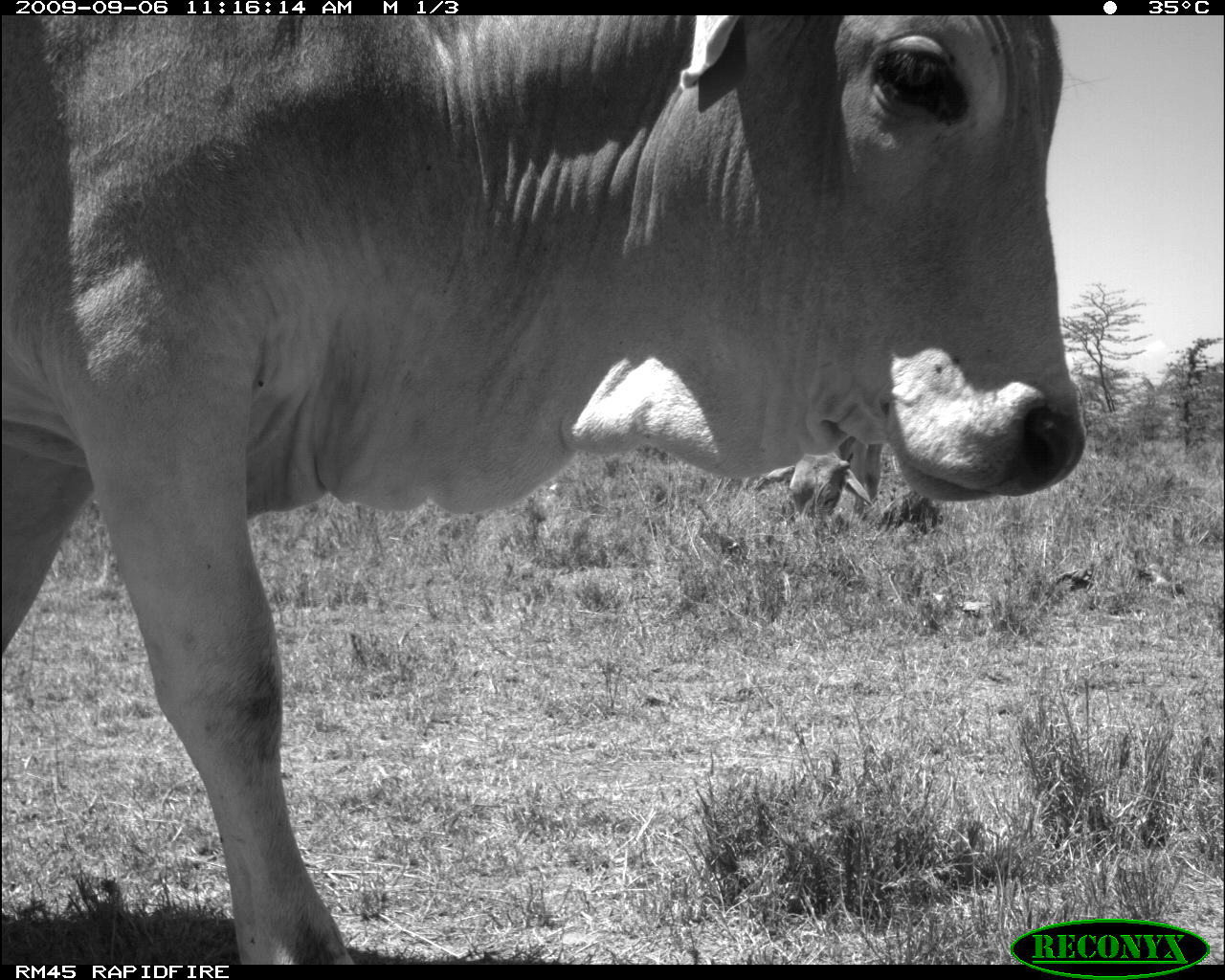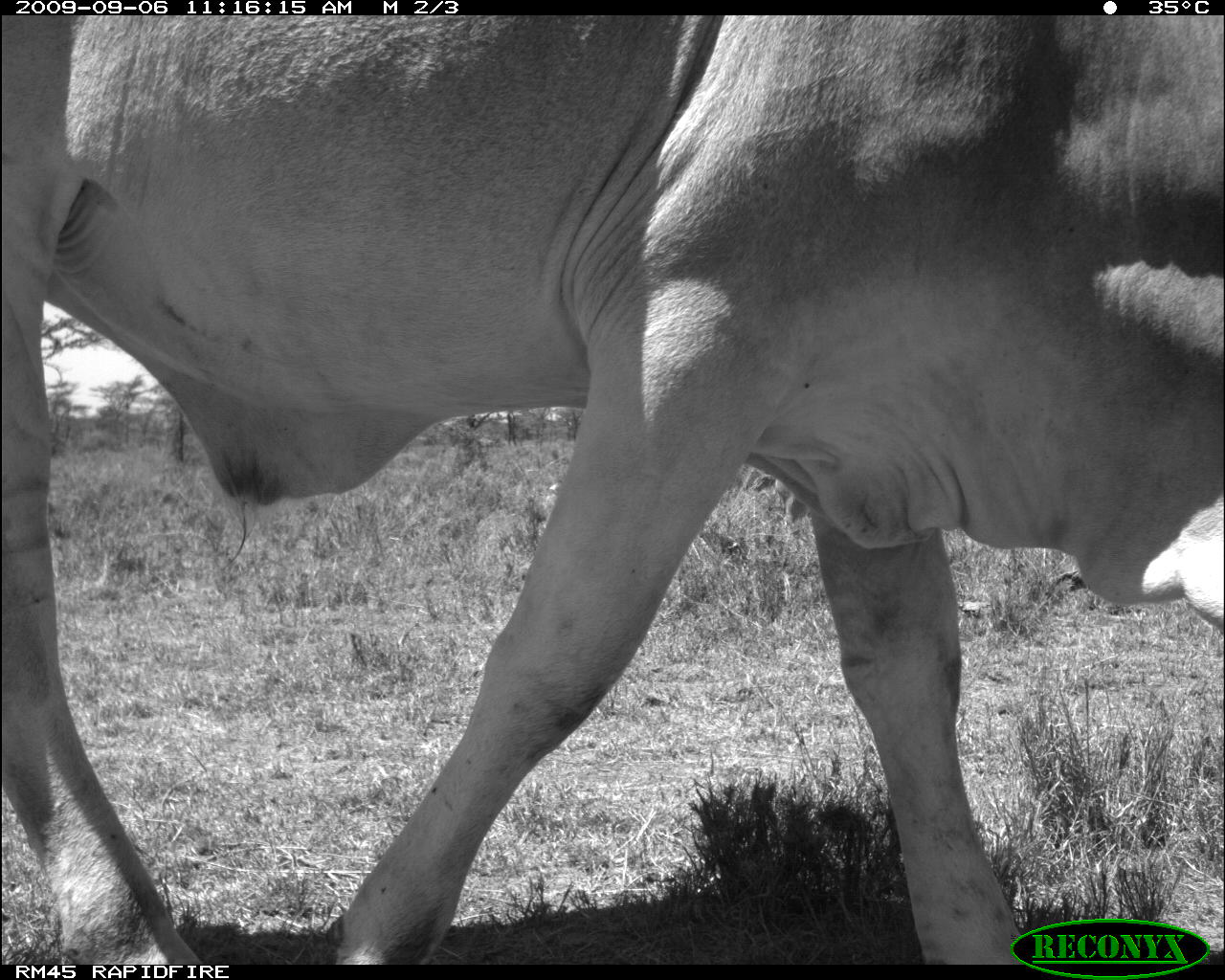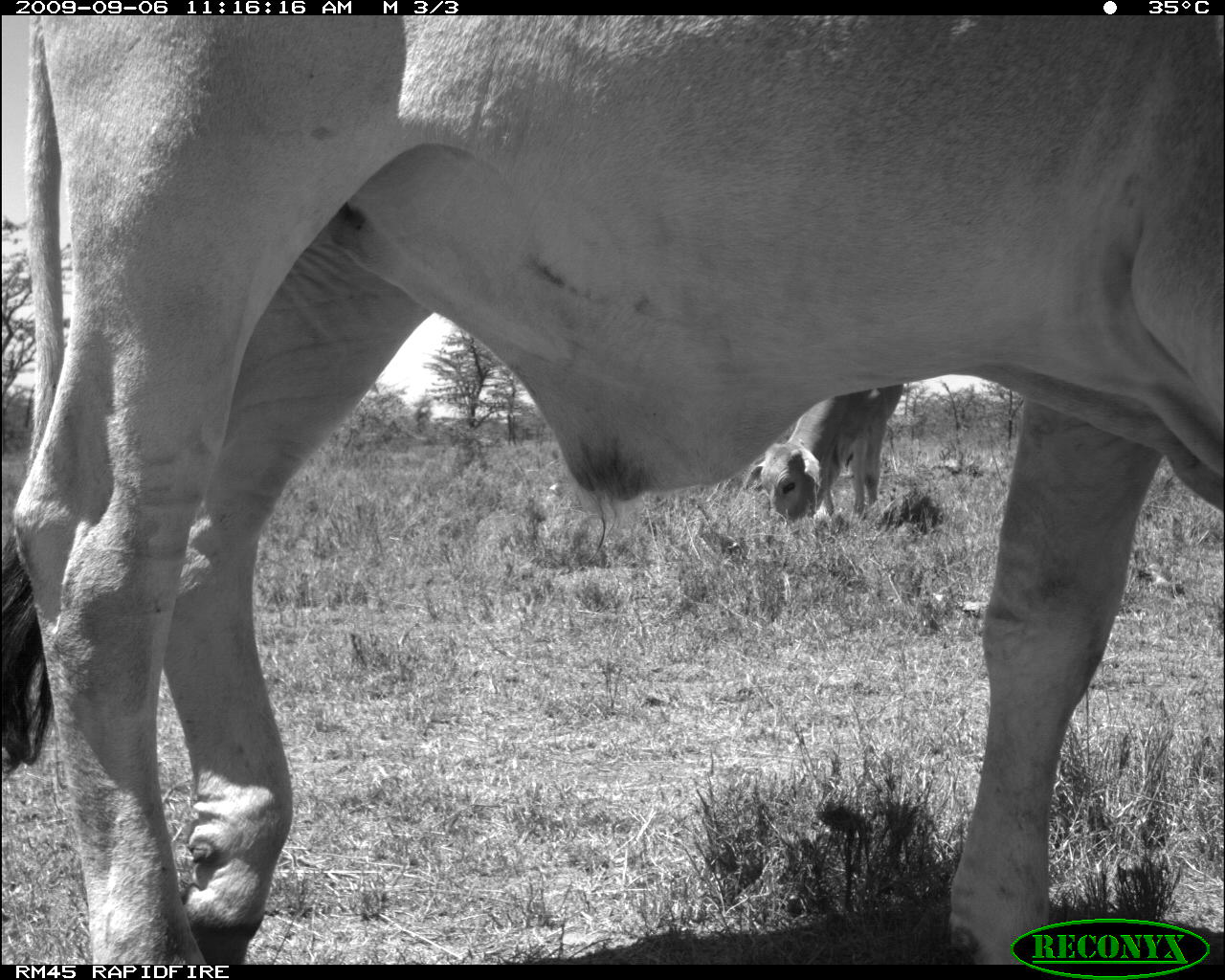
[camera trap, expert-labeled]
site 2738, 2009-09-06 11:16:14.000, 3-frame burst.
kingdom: Animalia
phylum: Chordata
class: Mammalia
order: Artiodactyla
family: Bovidae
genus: Bos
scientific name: Bos taurus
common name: domestic cattle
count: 2